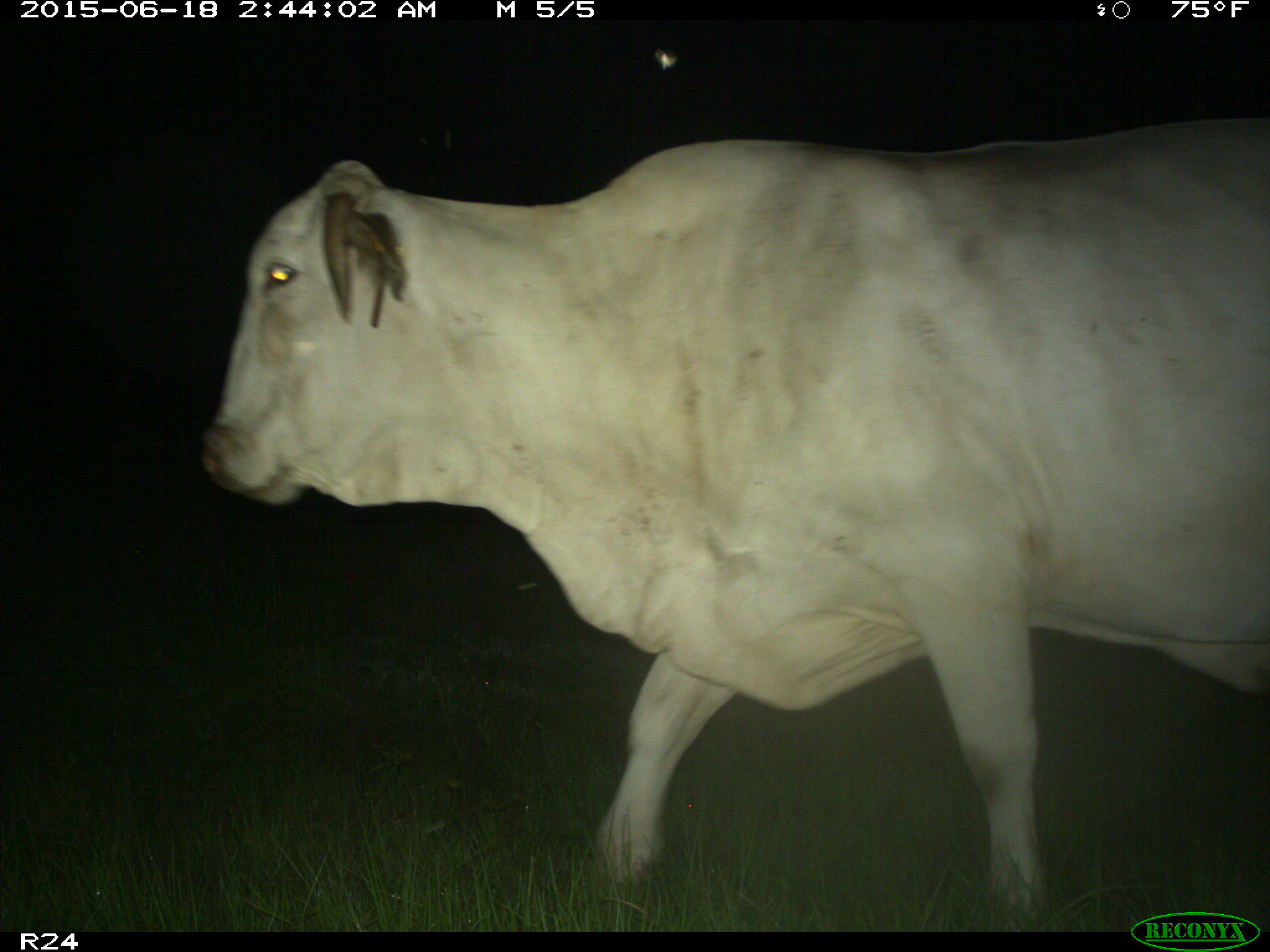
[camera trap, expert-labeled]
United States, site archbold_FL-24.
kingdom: Animalia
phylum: Chordata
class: Mammalia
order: Artiodactyla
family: Bovidae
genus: Bos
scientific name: Bos taurus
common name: domestic cow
Bos taurus (domestic cow).